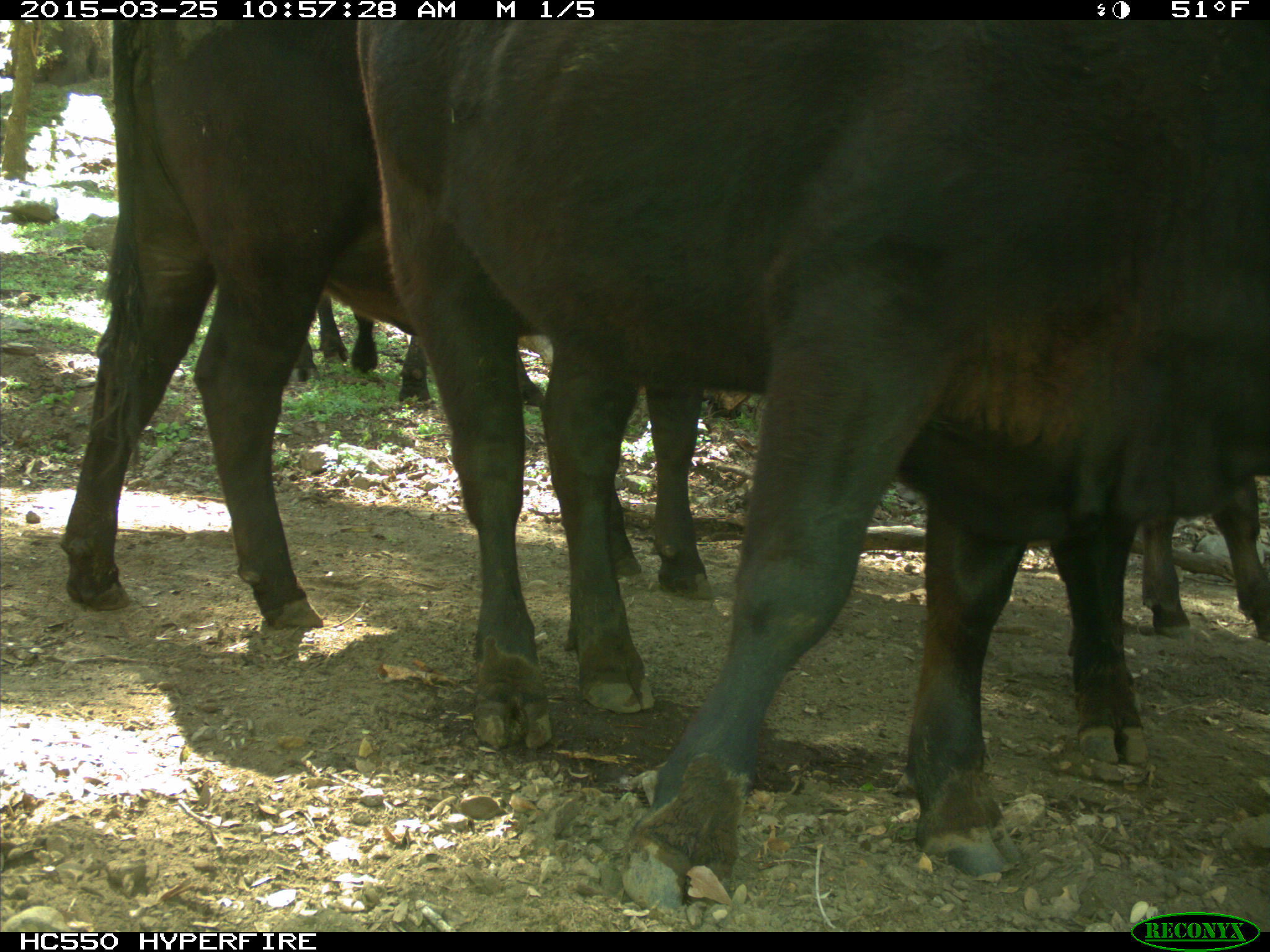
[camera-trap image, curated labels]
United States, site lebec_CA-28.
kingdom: Animalia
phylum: Chordata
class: Mammalia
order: Artiodactyla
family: Bovidae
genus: Bos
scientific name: Bos taurus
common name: domestic cow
Bos taurus (domestic cow).